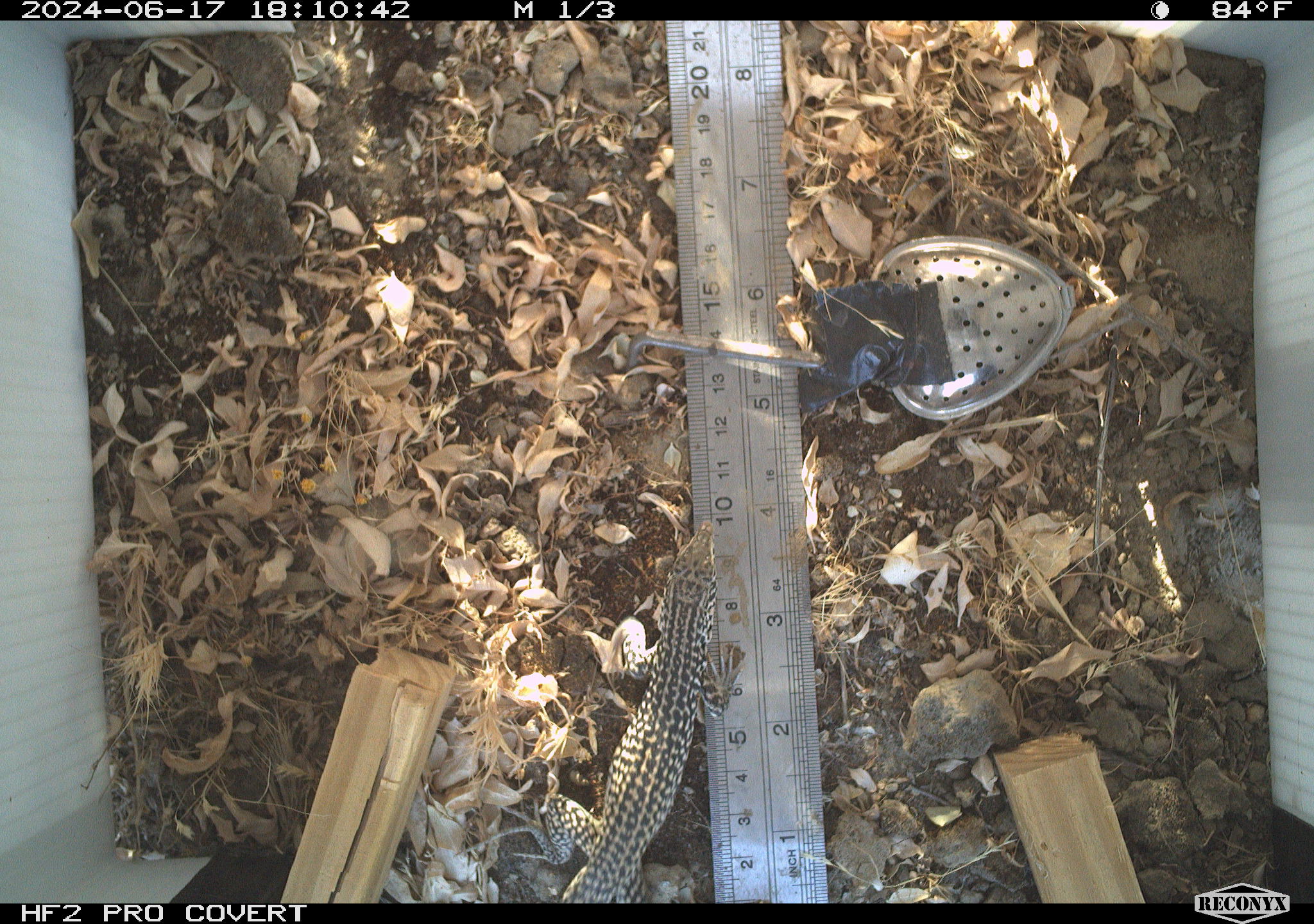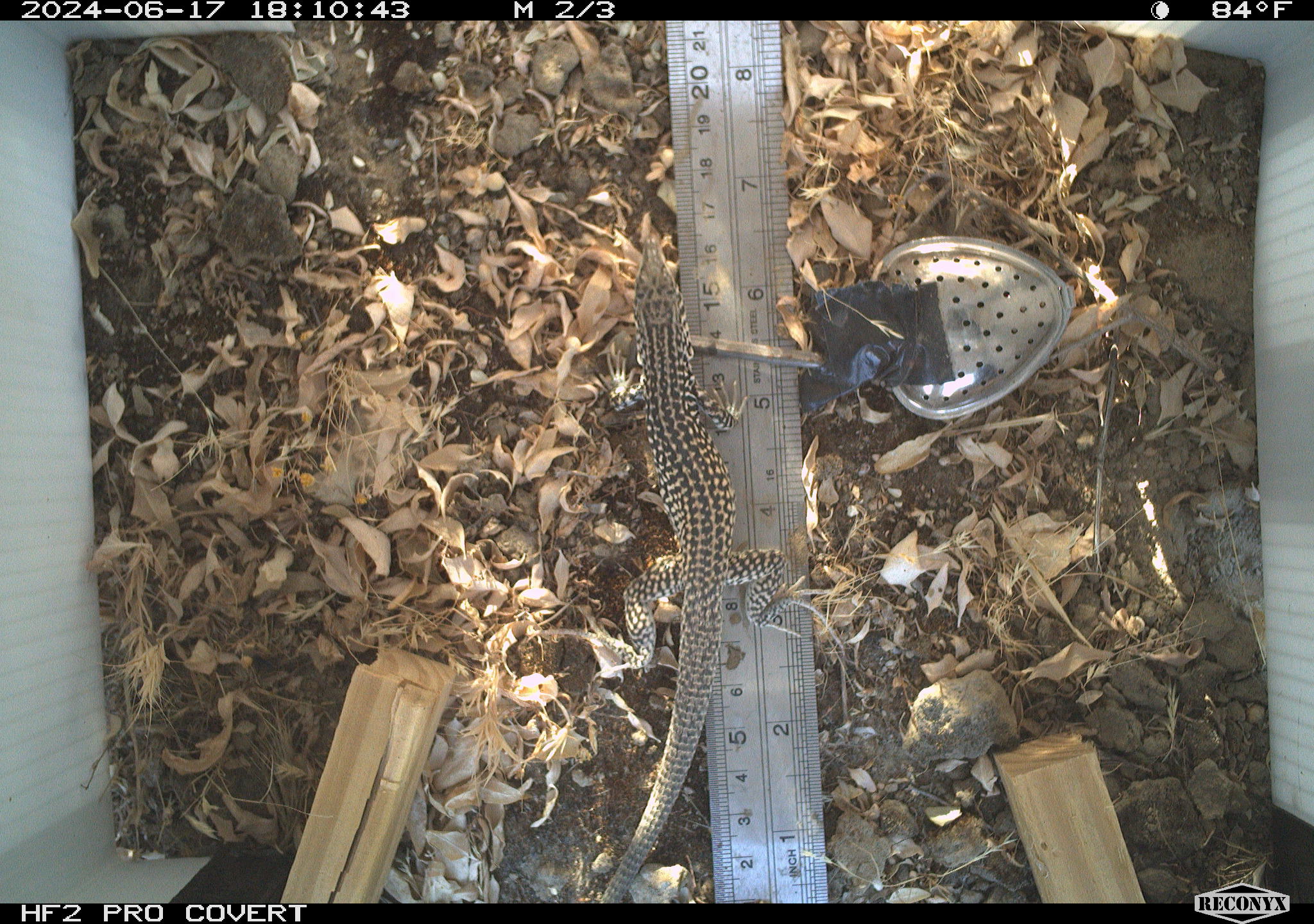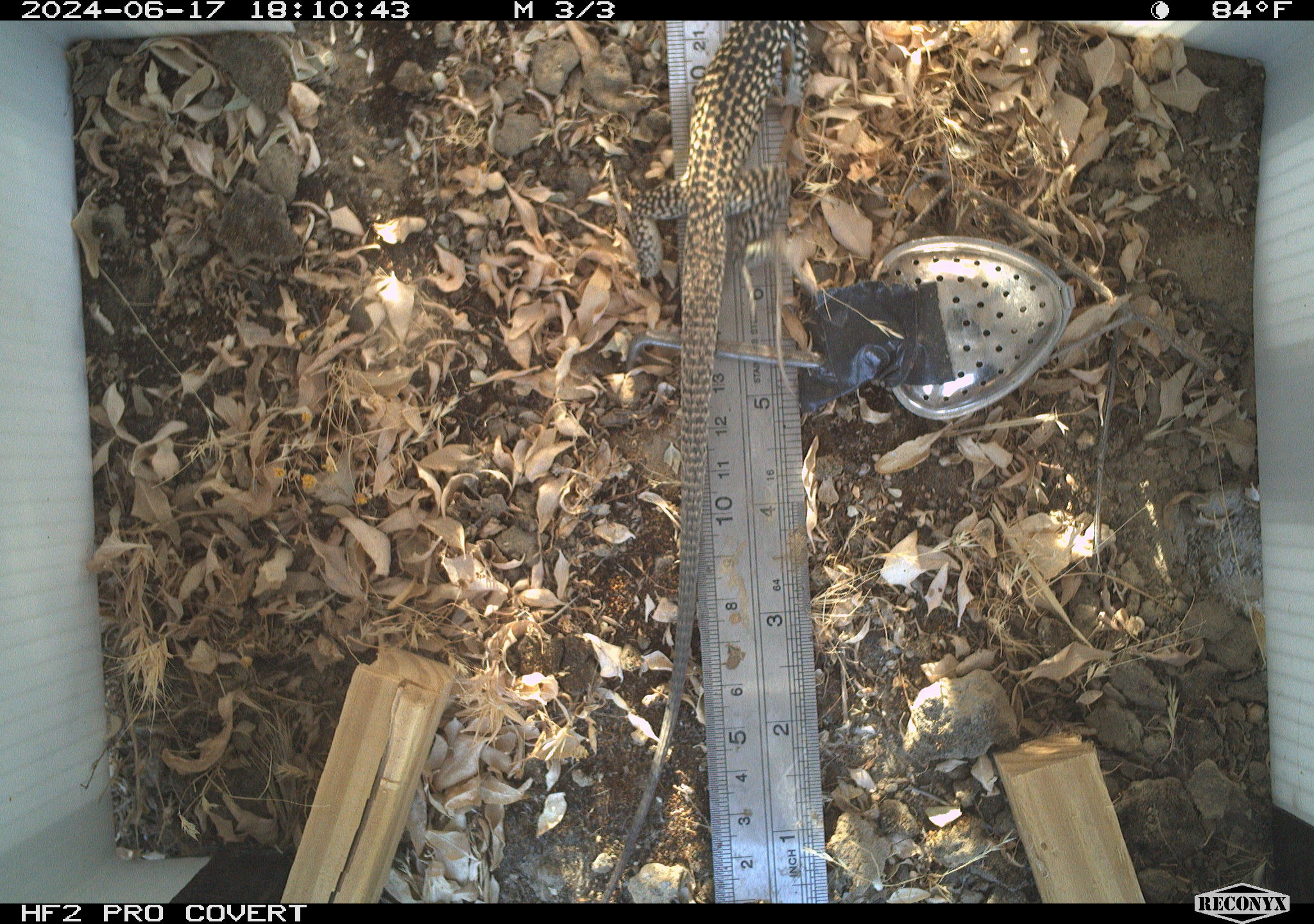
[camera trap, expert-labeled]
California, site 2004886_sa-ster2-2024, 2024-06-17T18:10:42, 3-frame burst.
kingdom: Animalia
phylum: Chordata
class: Reptilia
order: Squamata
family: Teiidae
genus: Aspidoscelis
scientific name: Aspidoscelis tigris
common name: western whiptail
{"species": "western whiptail (Aspidoscelis tigris)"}